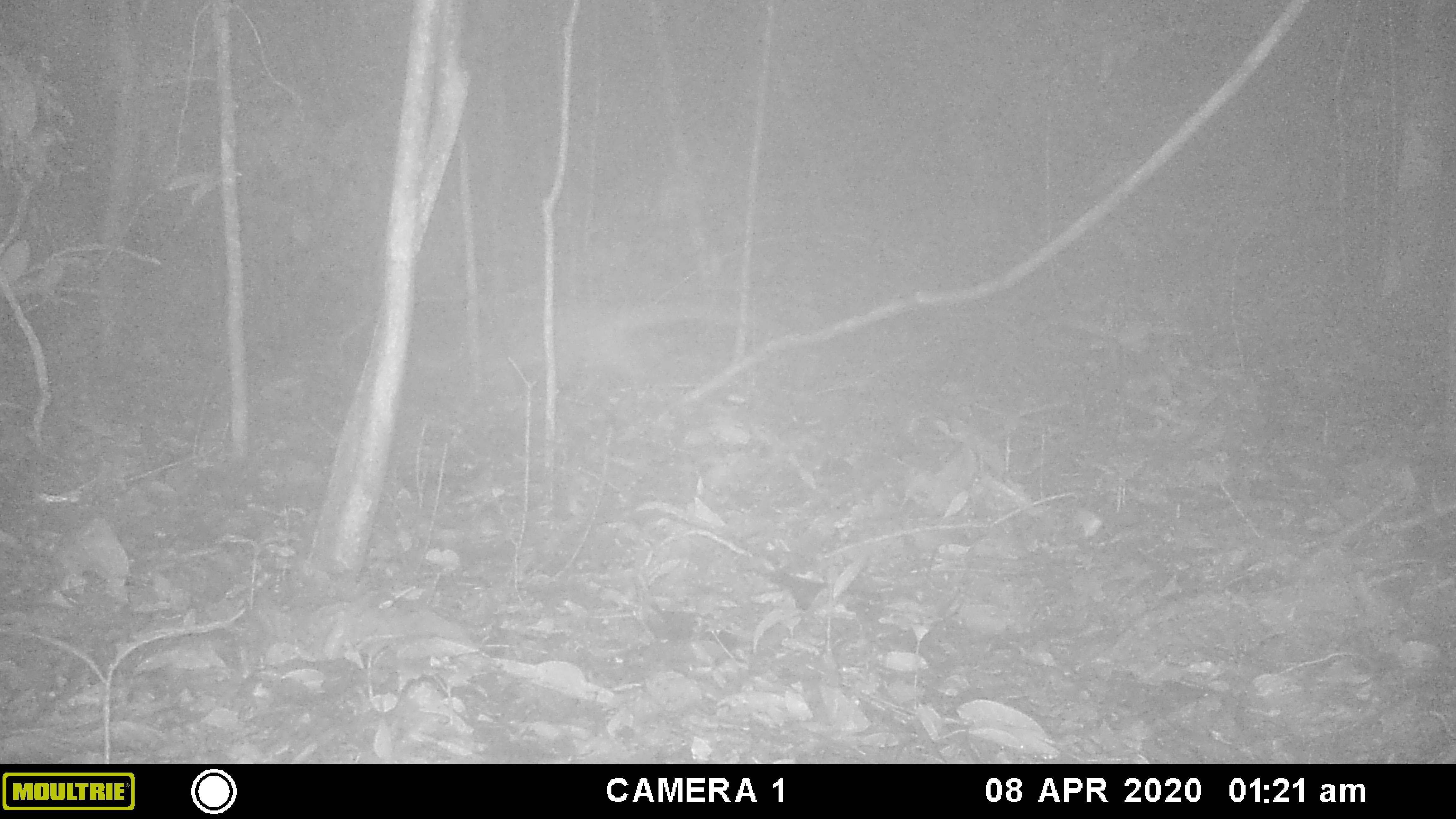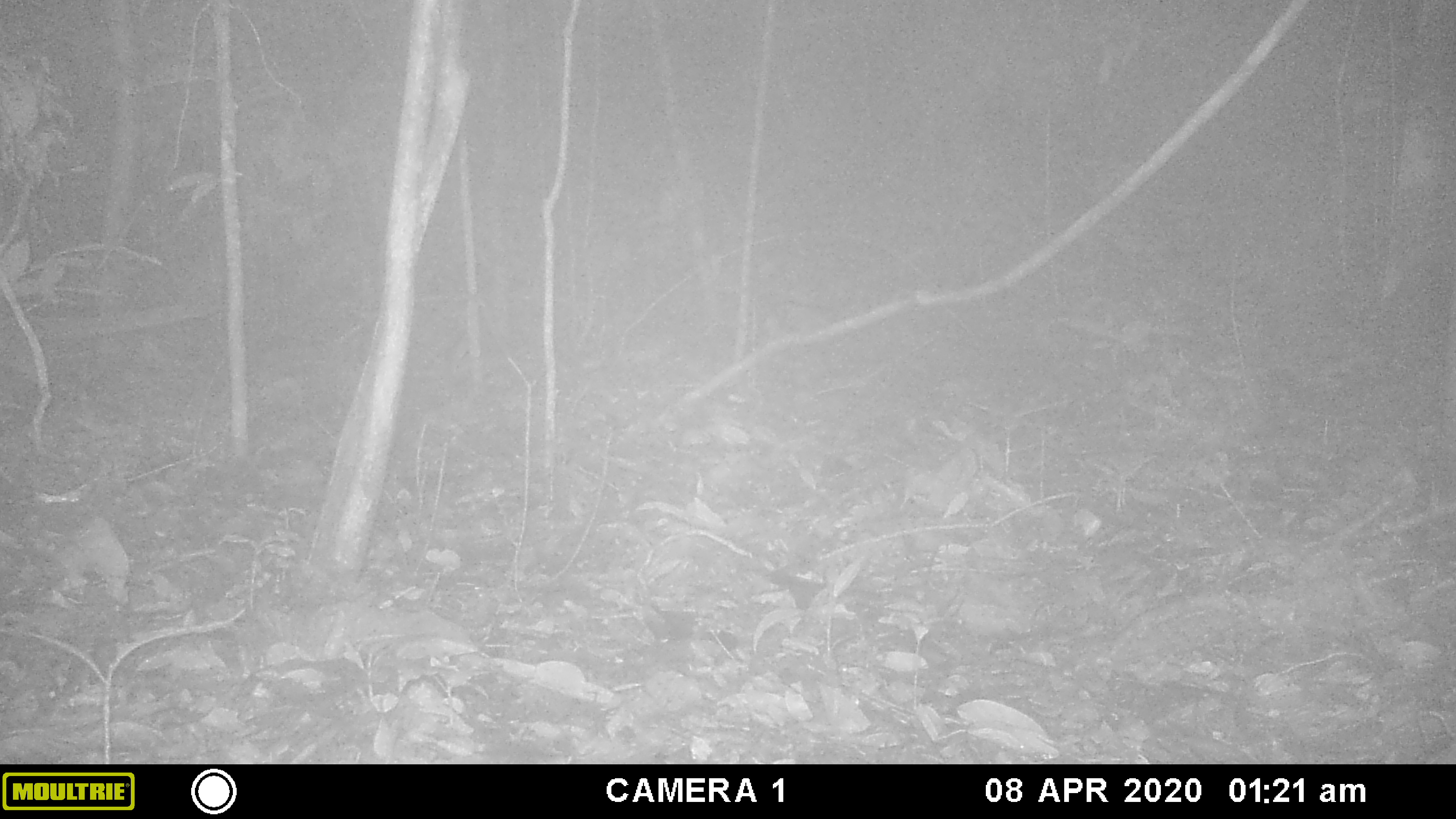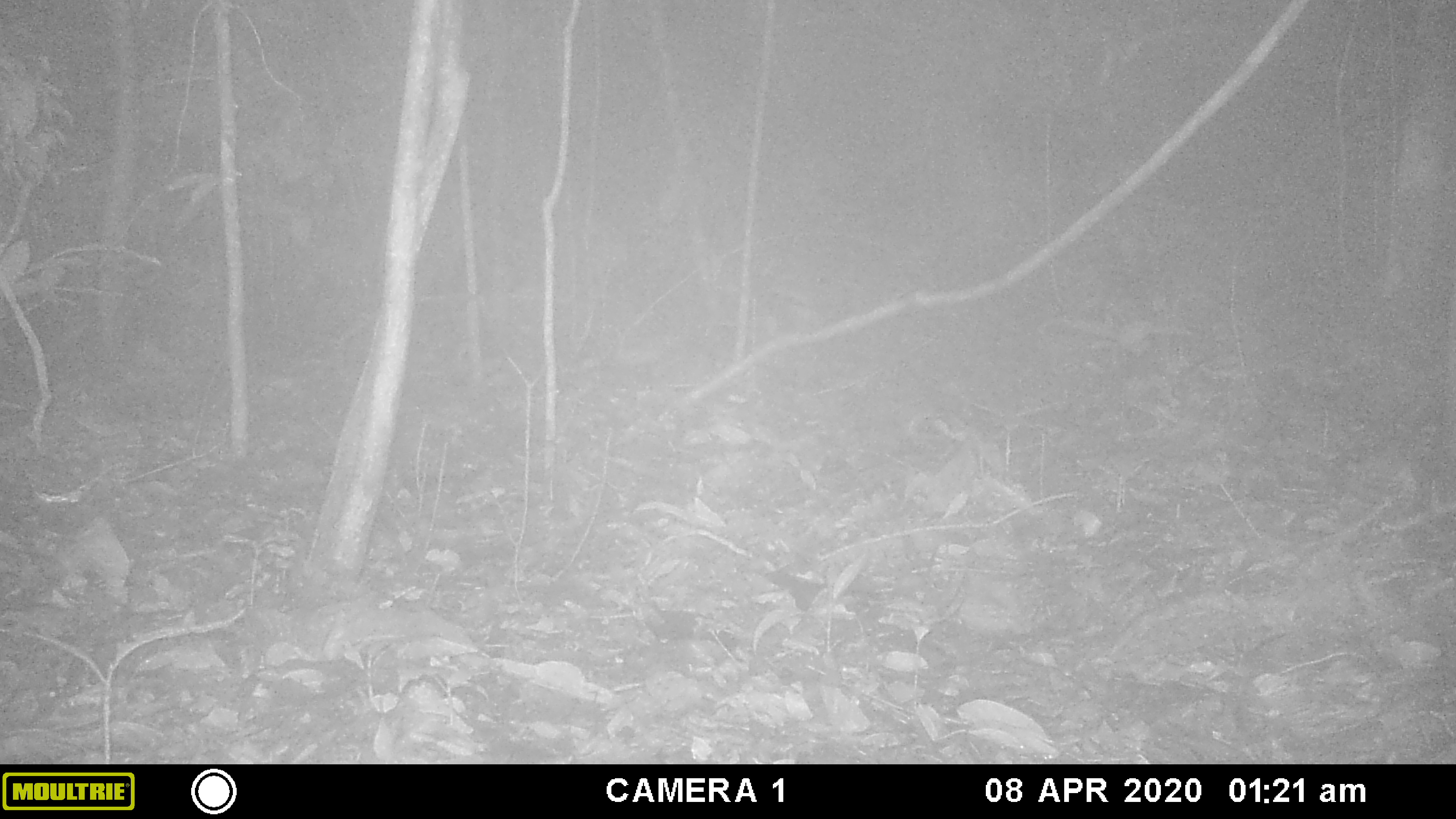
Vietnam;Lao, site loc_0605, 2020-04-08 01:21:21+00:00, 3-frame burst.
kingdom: Animalia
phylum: Chordata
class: Mammalia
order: Carnivora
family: Viverridae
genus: Paguma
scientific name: Paguma larvata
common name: masked palm civet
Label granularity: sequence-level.